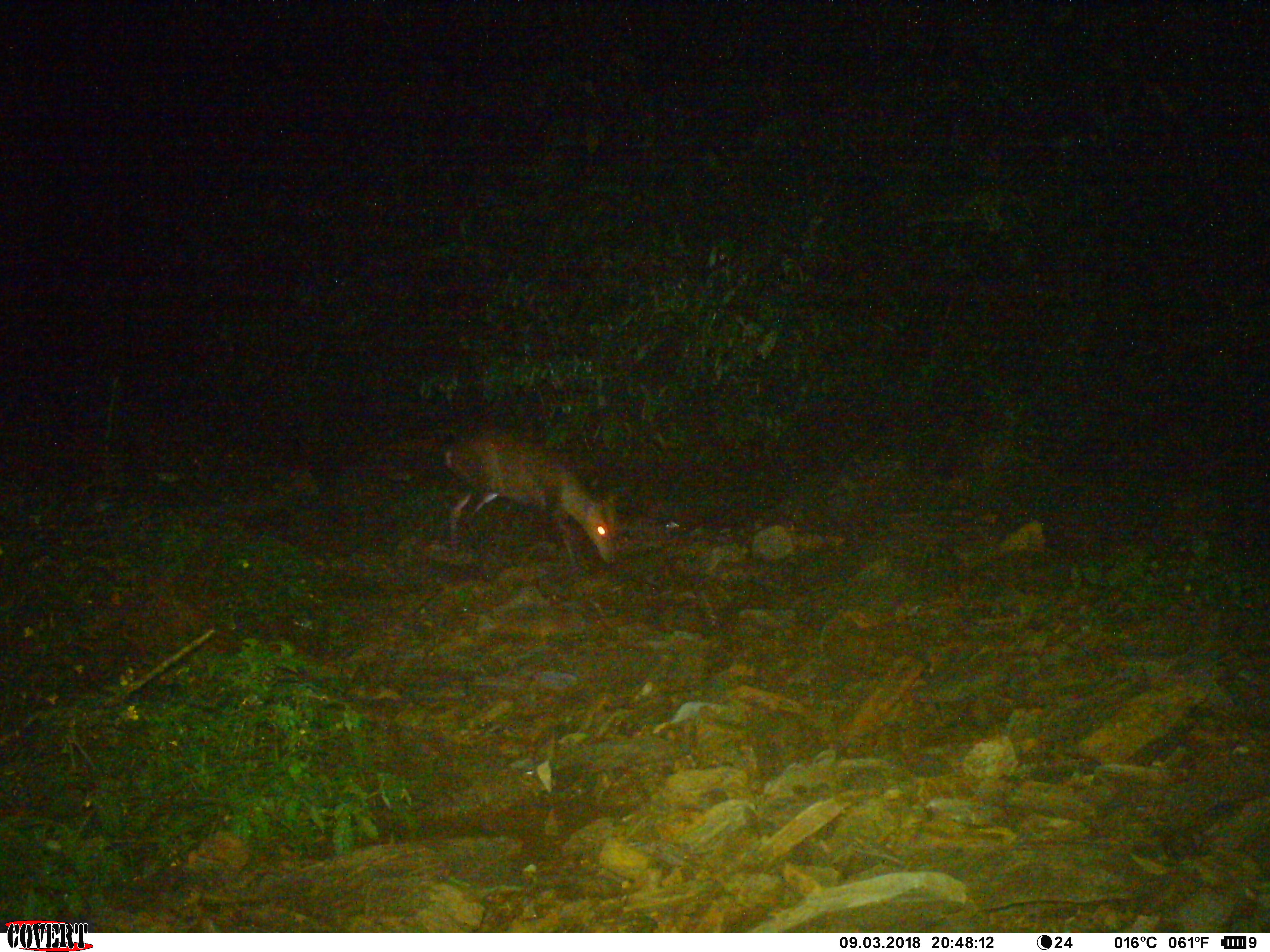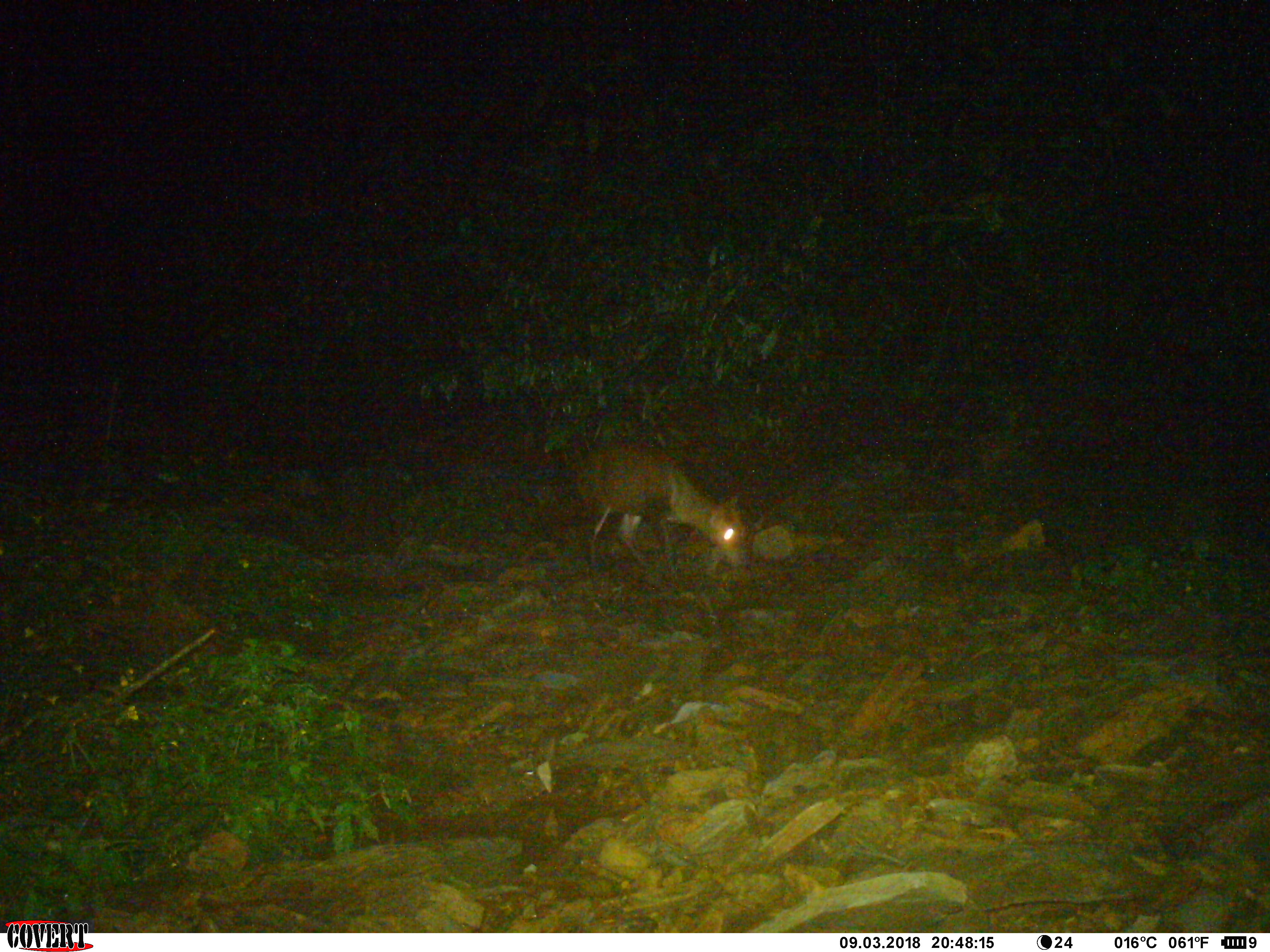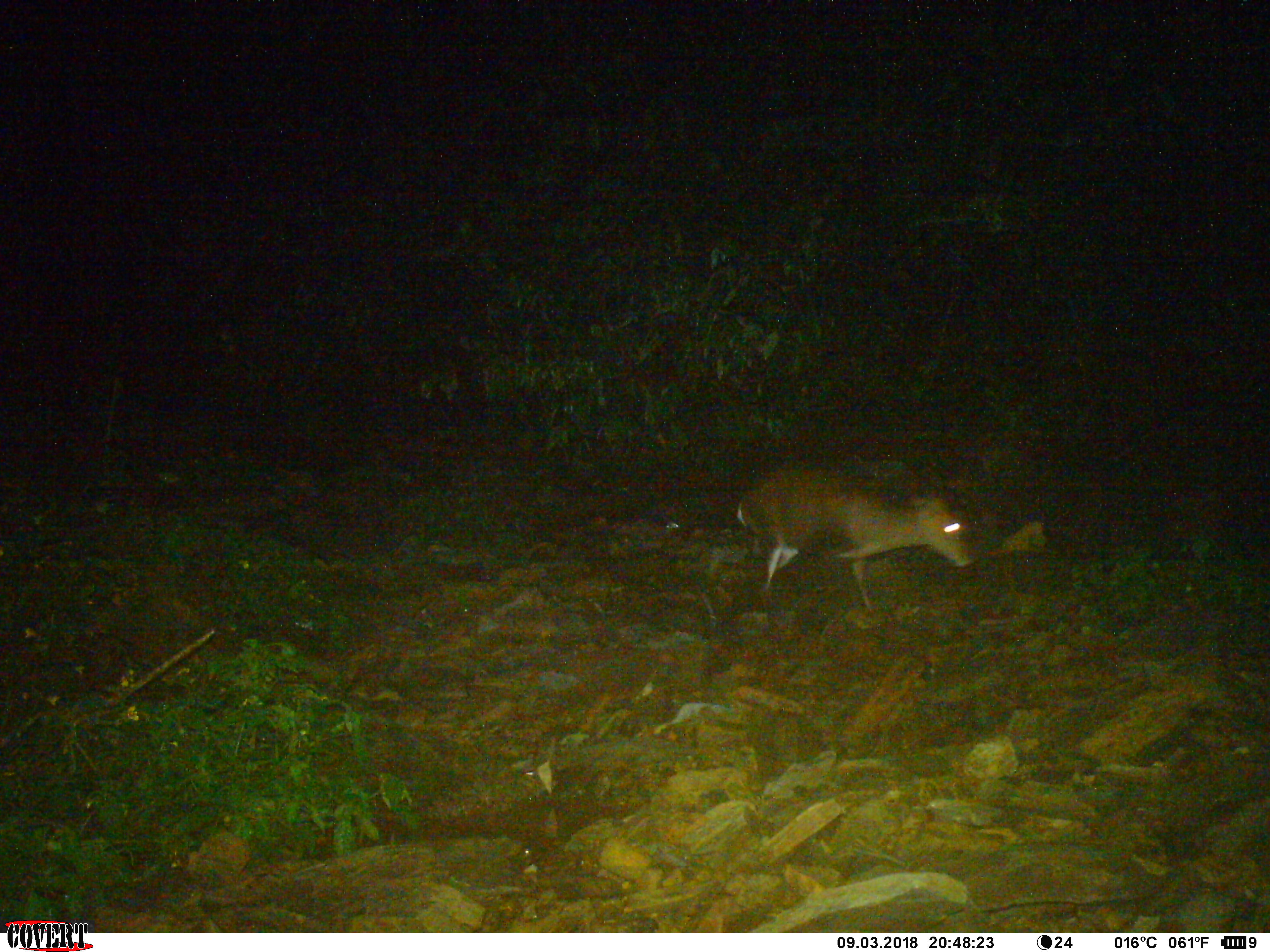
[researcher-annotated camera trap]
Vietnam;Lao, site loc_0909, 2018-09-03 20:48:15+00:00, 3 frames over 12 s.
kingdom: Animalia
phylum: Chordata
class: Mammalia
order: Artiodactyla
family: Cervidae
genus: Muntiacus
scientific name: Muntiacus rooseveltorum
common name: roosevelt's muntjac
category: roosevelts muntjac group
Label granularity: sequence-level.